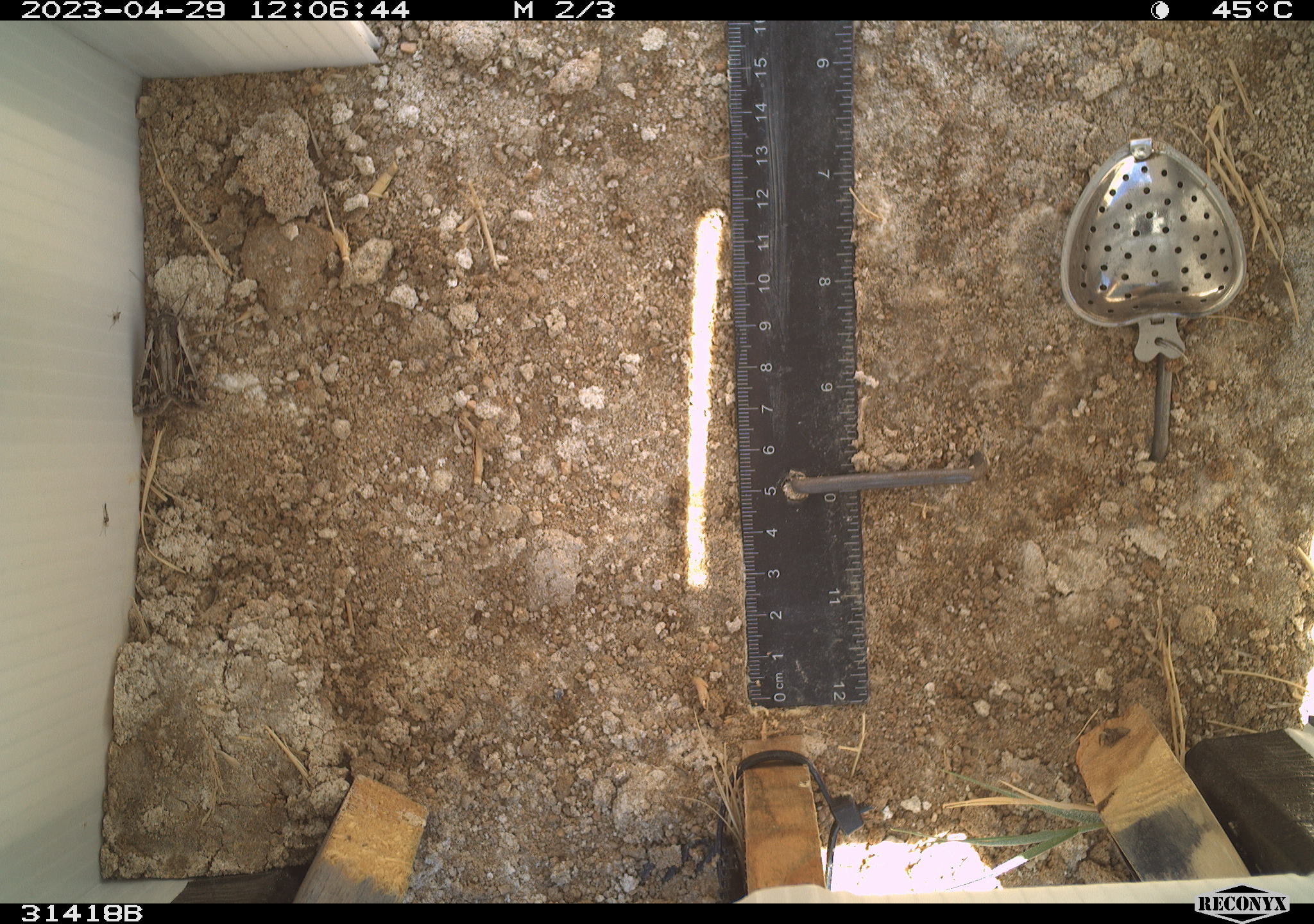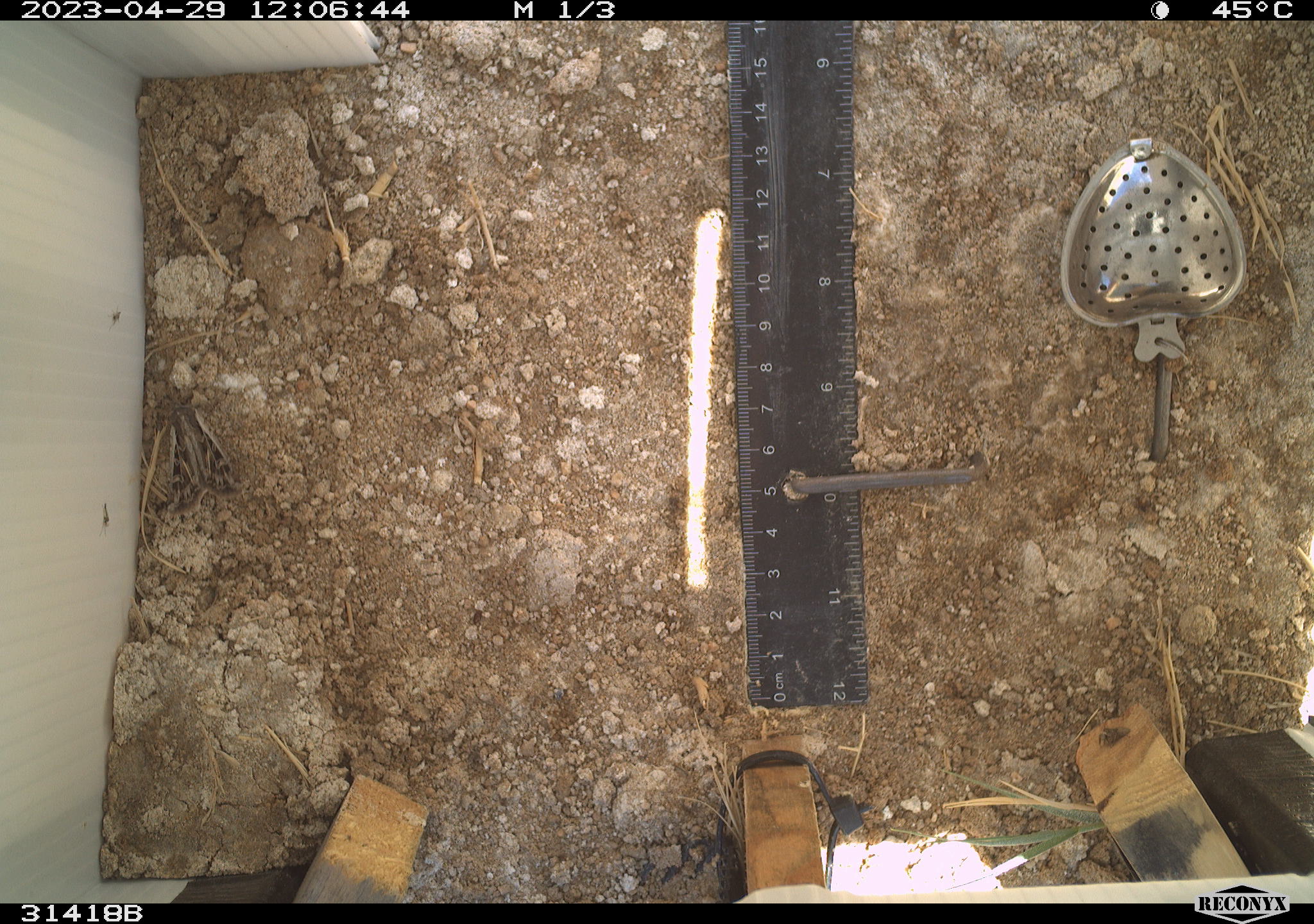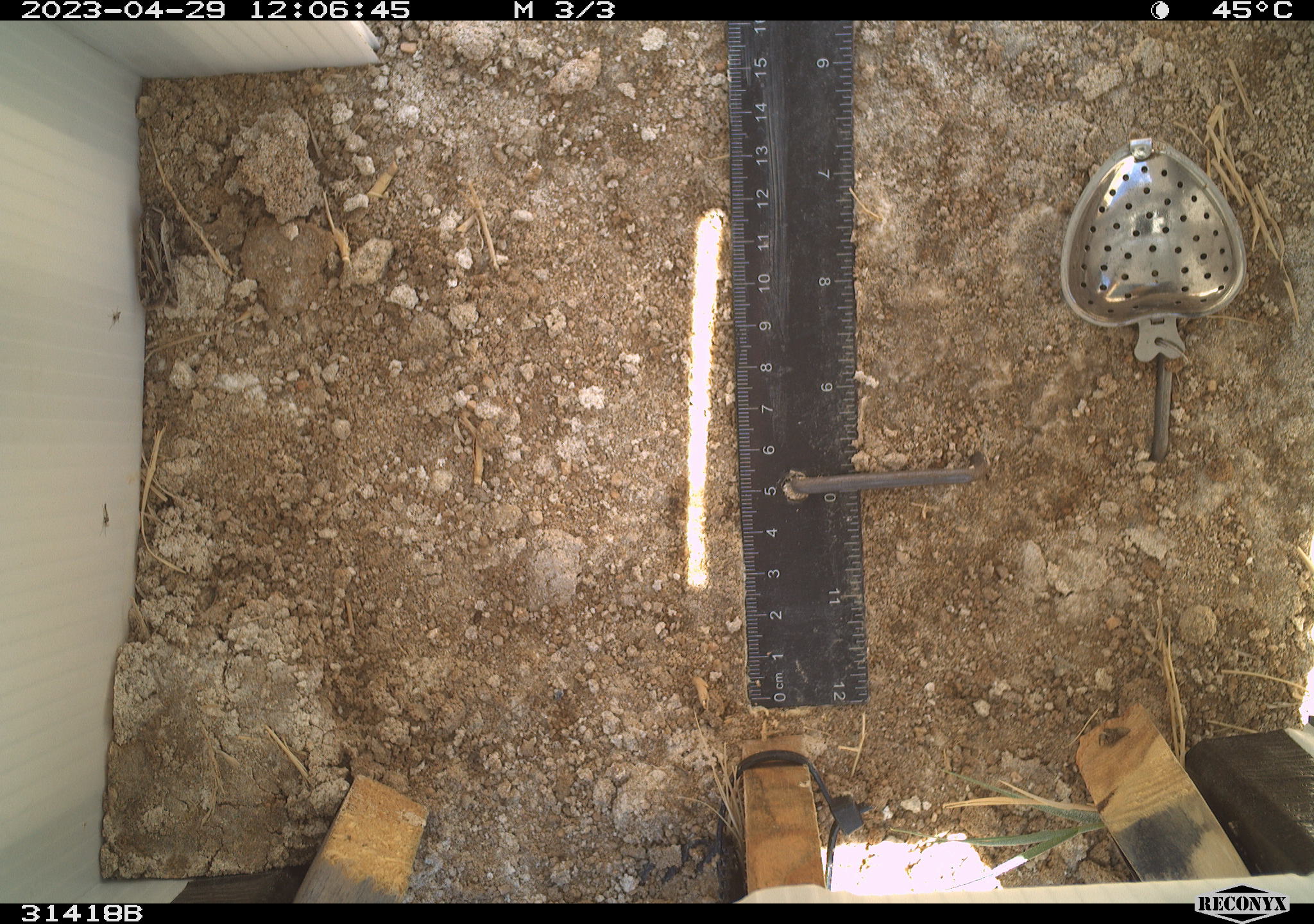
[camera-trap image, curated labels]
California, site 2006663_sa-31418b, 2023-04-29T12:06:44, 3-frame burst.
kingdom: Animalia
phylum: Arthropoda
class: Insecta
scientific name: Insecta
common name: insect